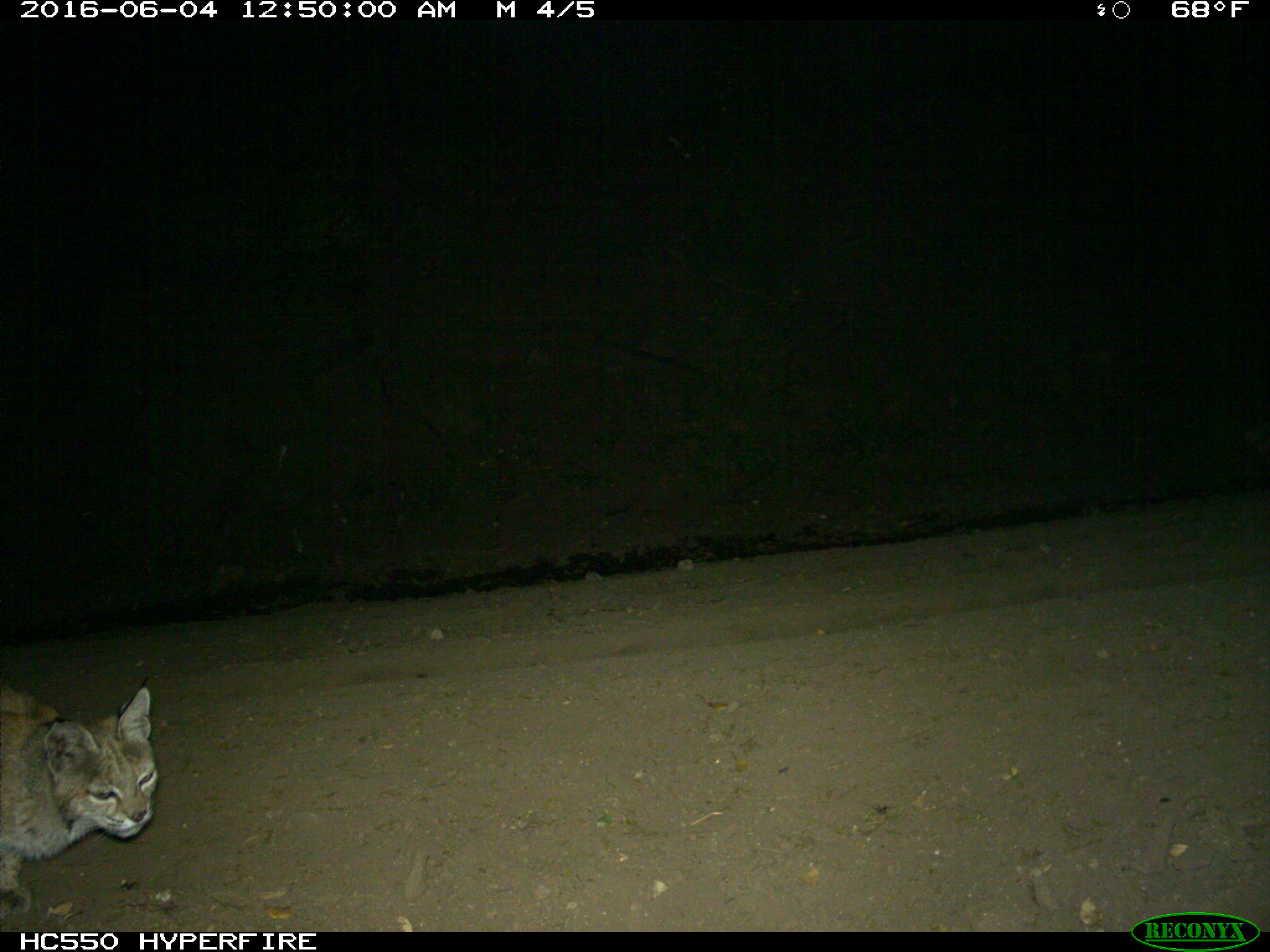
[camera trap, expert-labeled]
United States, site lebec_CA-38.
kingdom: Animalia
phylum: Chordata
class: Mammalia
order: Carnivora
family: Felidae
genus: Lynx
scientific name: Lynx rufus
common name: bobcat